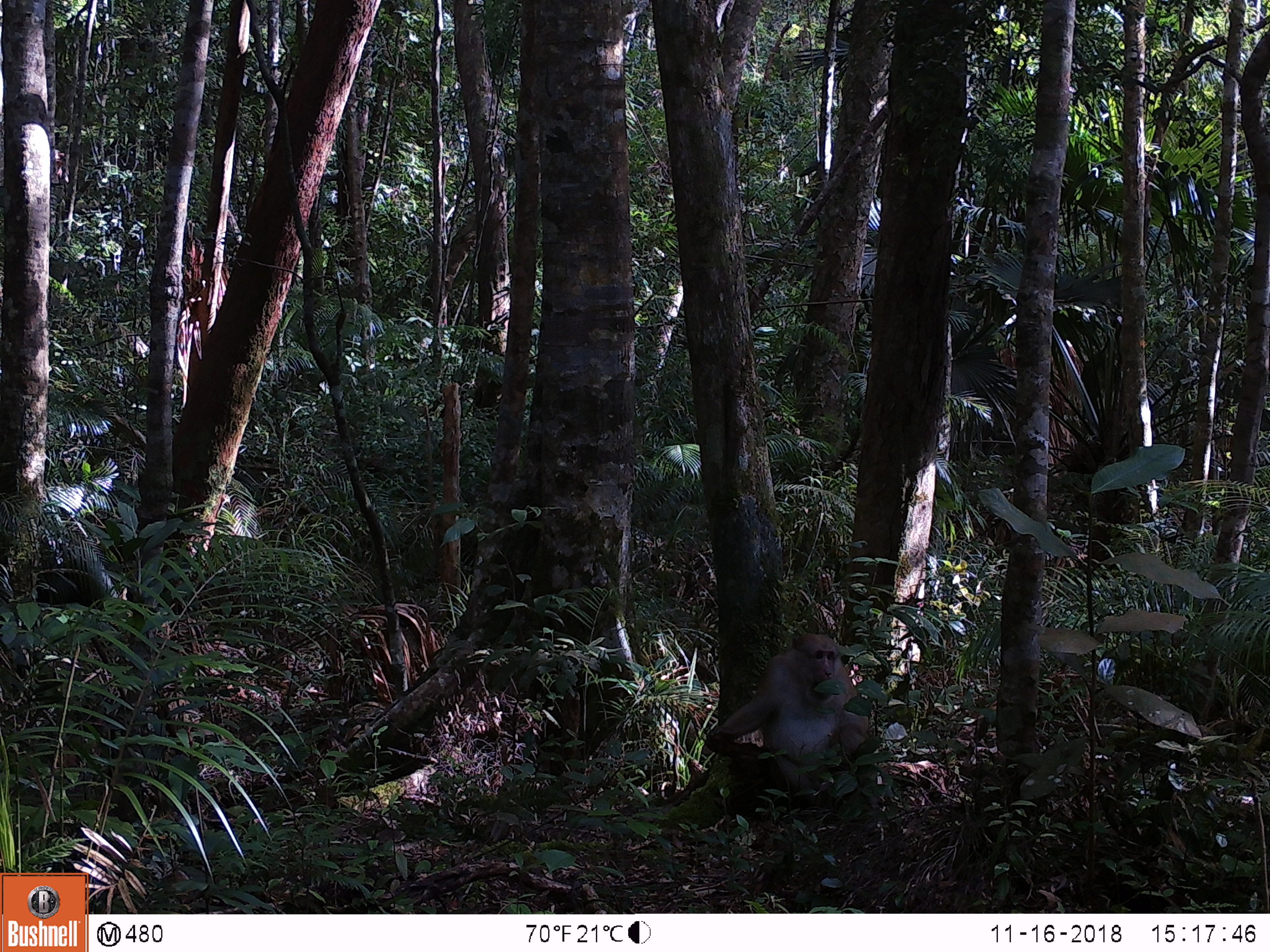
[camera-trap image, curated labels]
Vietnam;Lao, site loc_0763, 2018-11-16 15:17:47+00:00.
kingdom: Animalia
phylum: Chordata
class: Mammalia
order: Primates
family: Cercopithecidae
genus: Macaca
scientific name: Macaca arctoides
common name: stump-tailed macaque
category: stump tailed macaque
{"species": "stump tailed macaque (stump-tailed macaque) (Macaca arctoides)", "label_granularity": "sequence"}